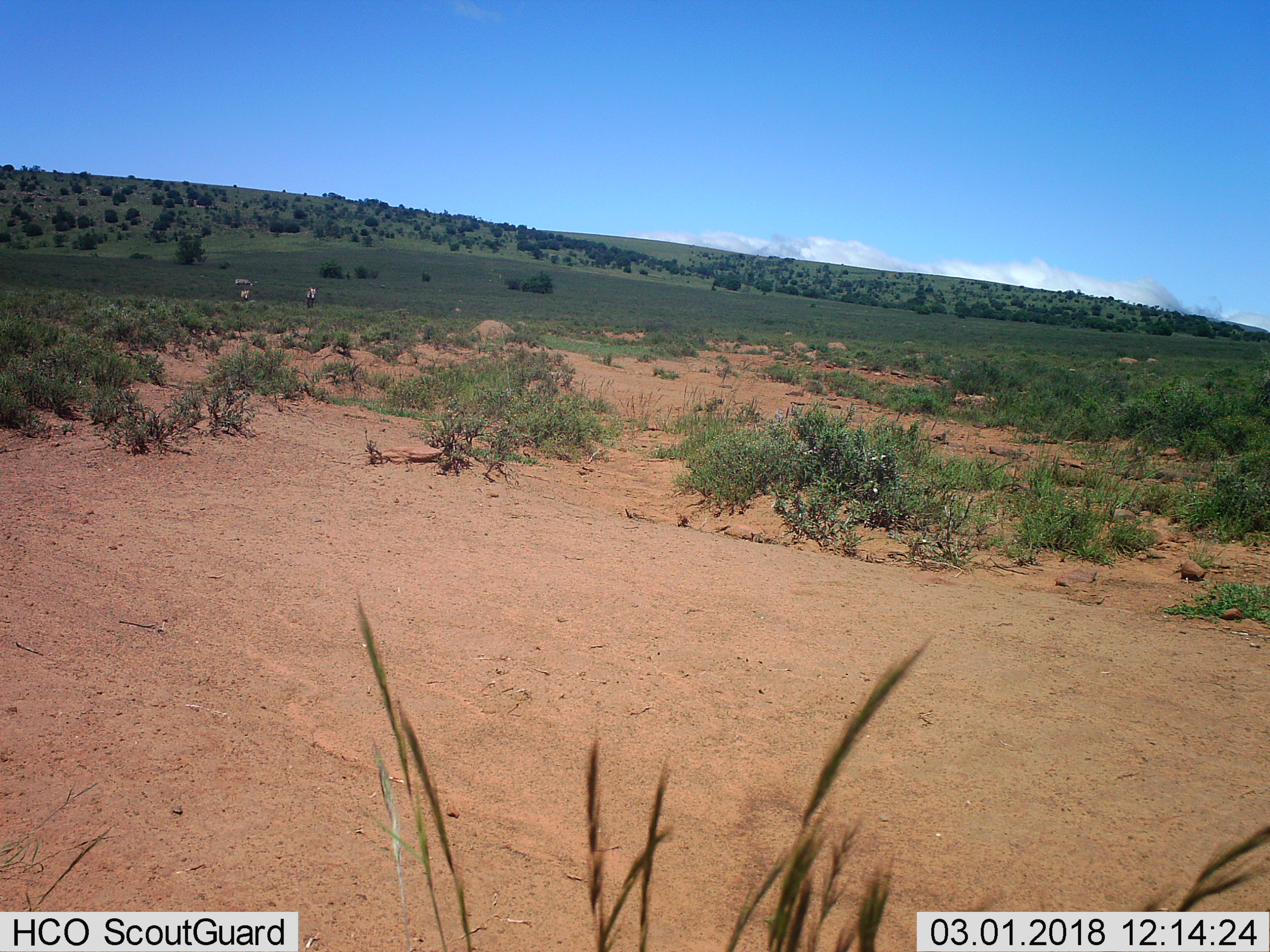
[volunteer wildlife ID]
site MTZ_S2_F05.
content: unidentified animal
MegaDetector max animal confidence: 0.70